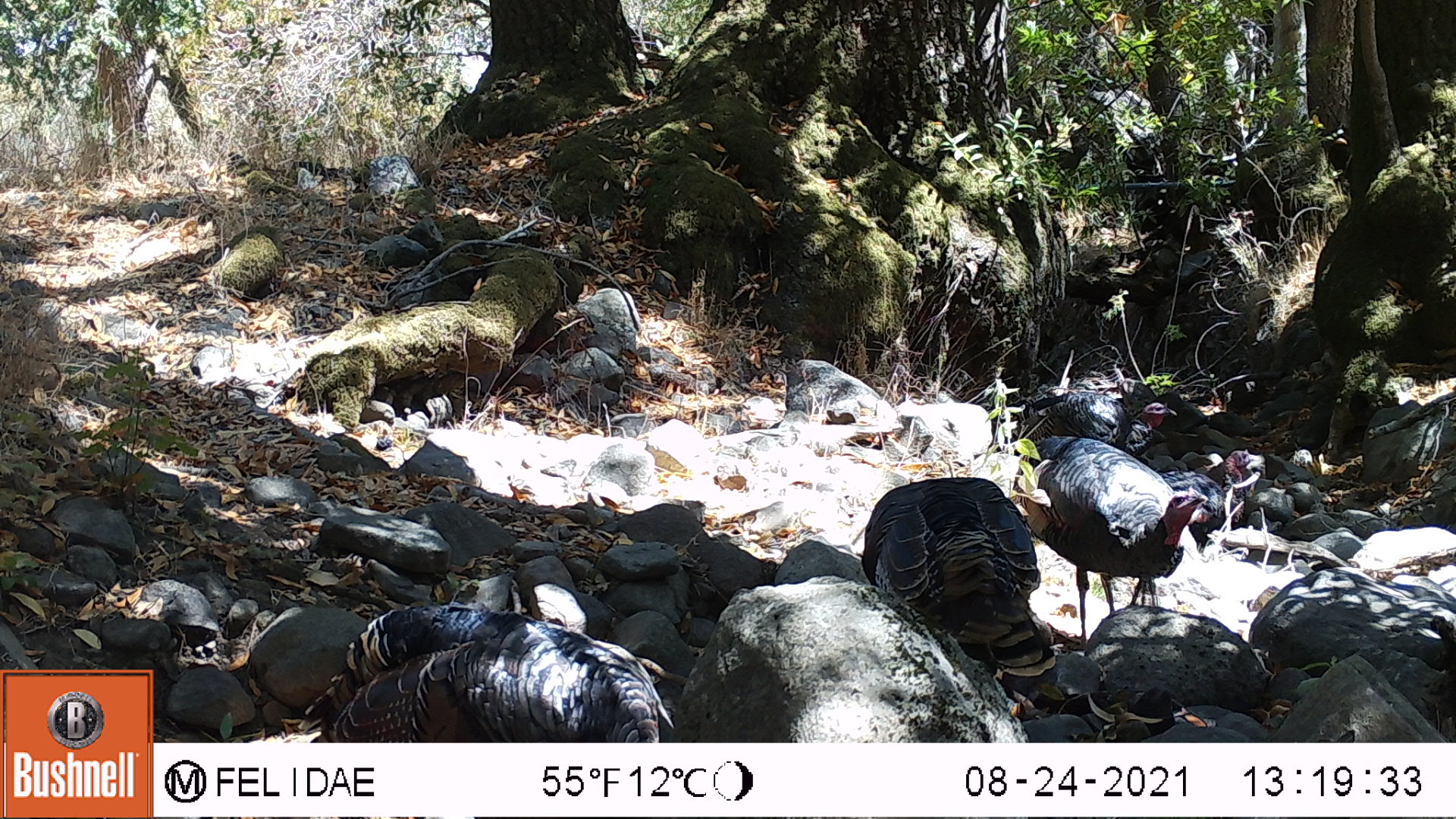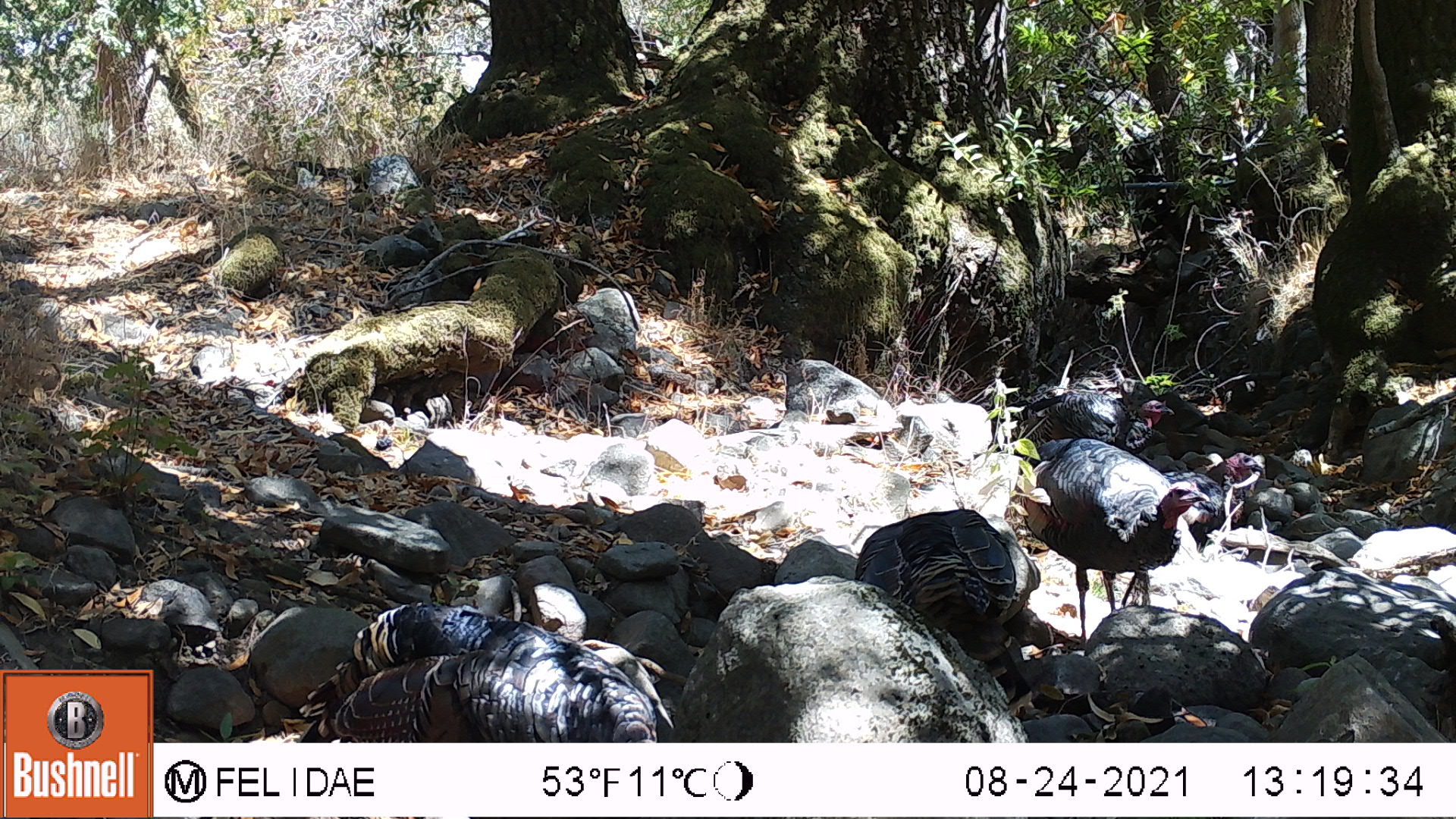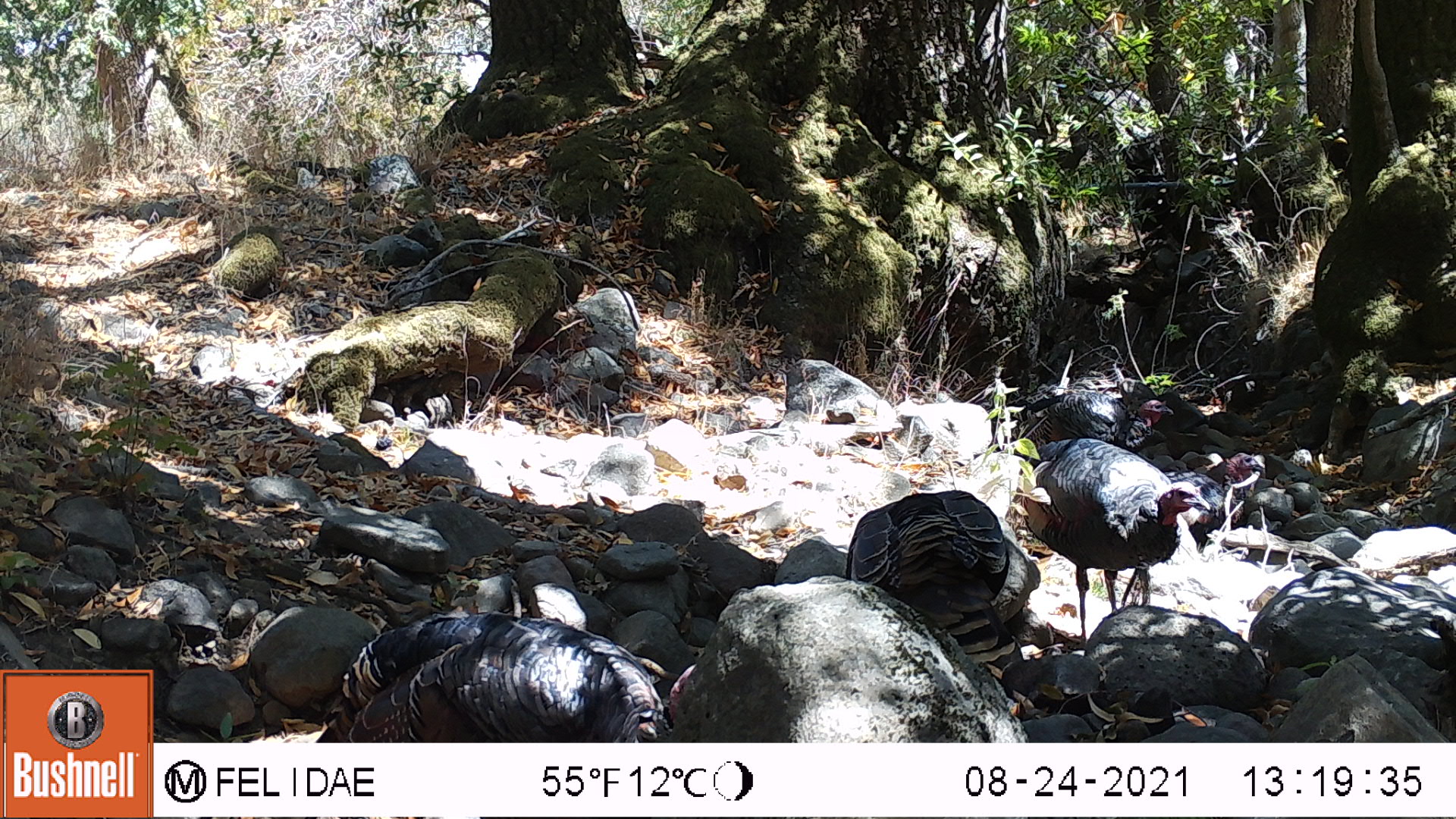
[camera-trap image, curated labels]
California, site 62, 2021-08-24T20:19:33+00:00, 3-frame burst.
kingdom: Animalia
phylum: Chordata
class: Aves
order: Galliformes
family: Phasianidae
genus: Meleagris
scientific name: Meleagris gallopavo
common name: turkey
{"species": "turkey (Meleagris gallopavo)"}